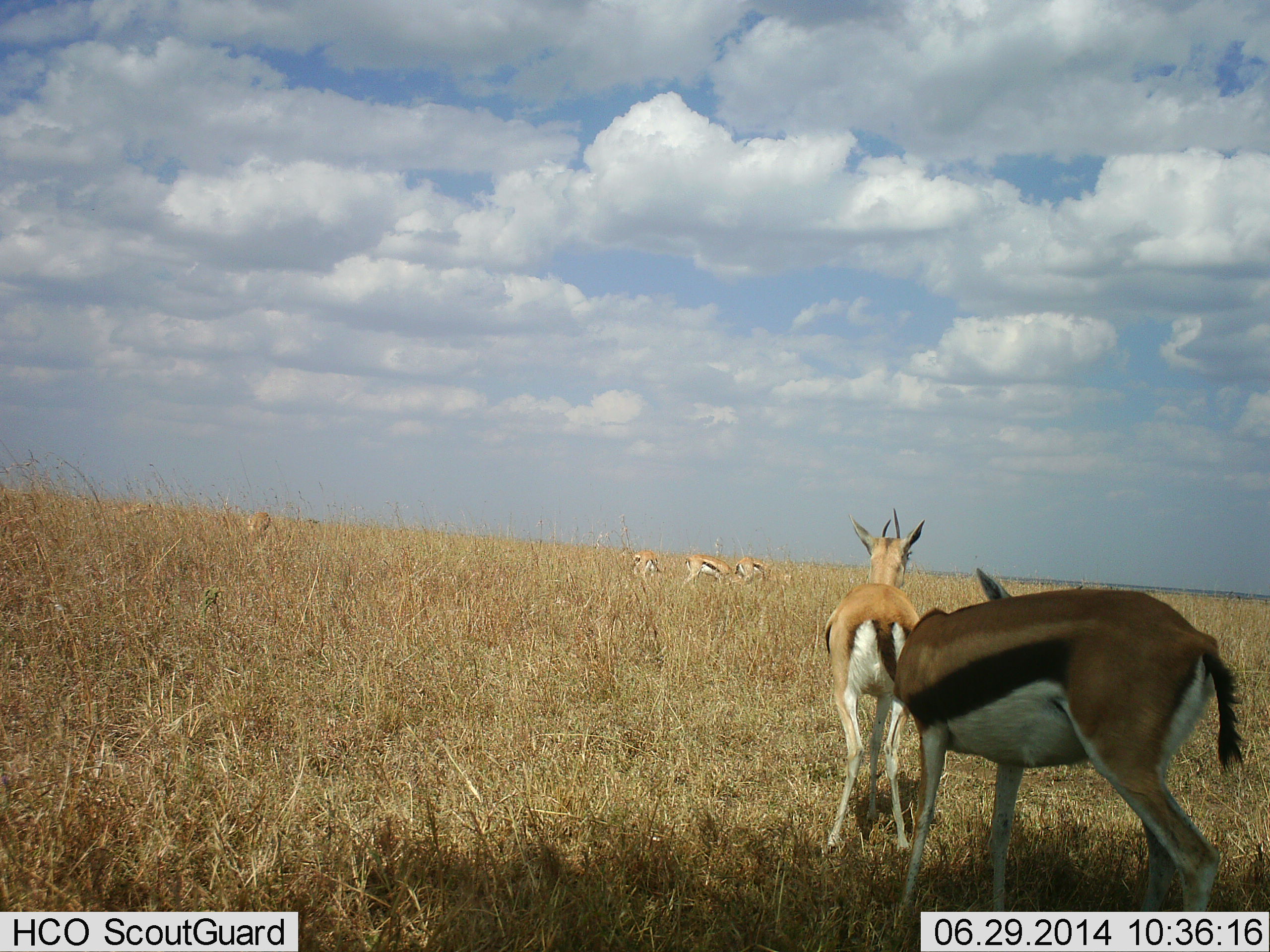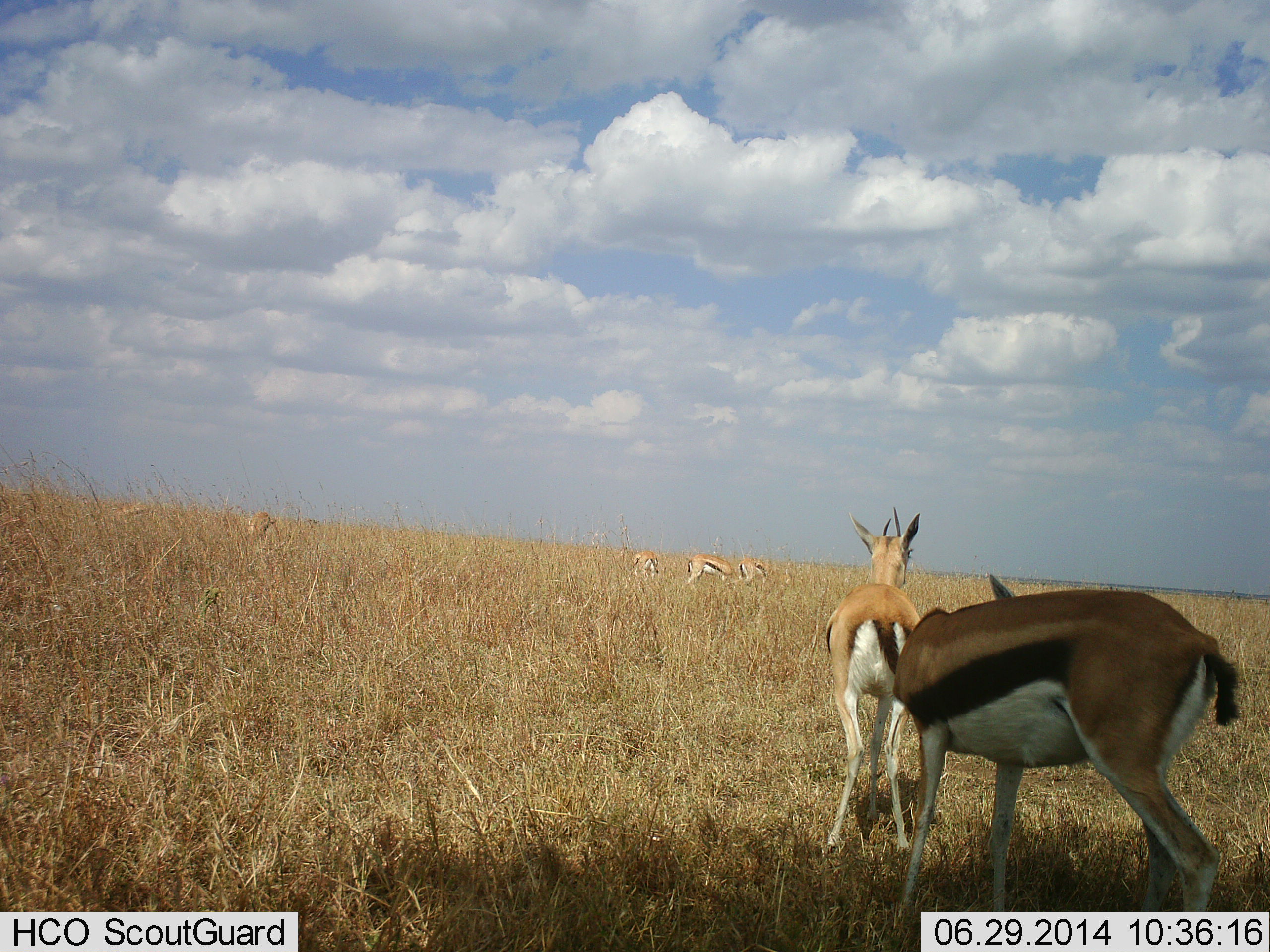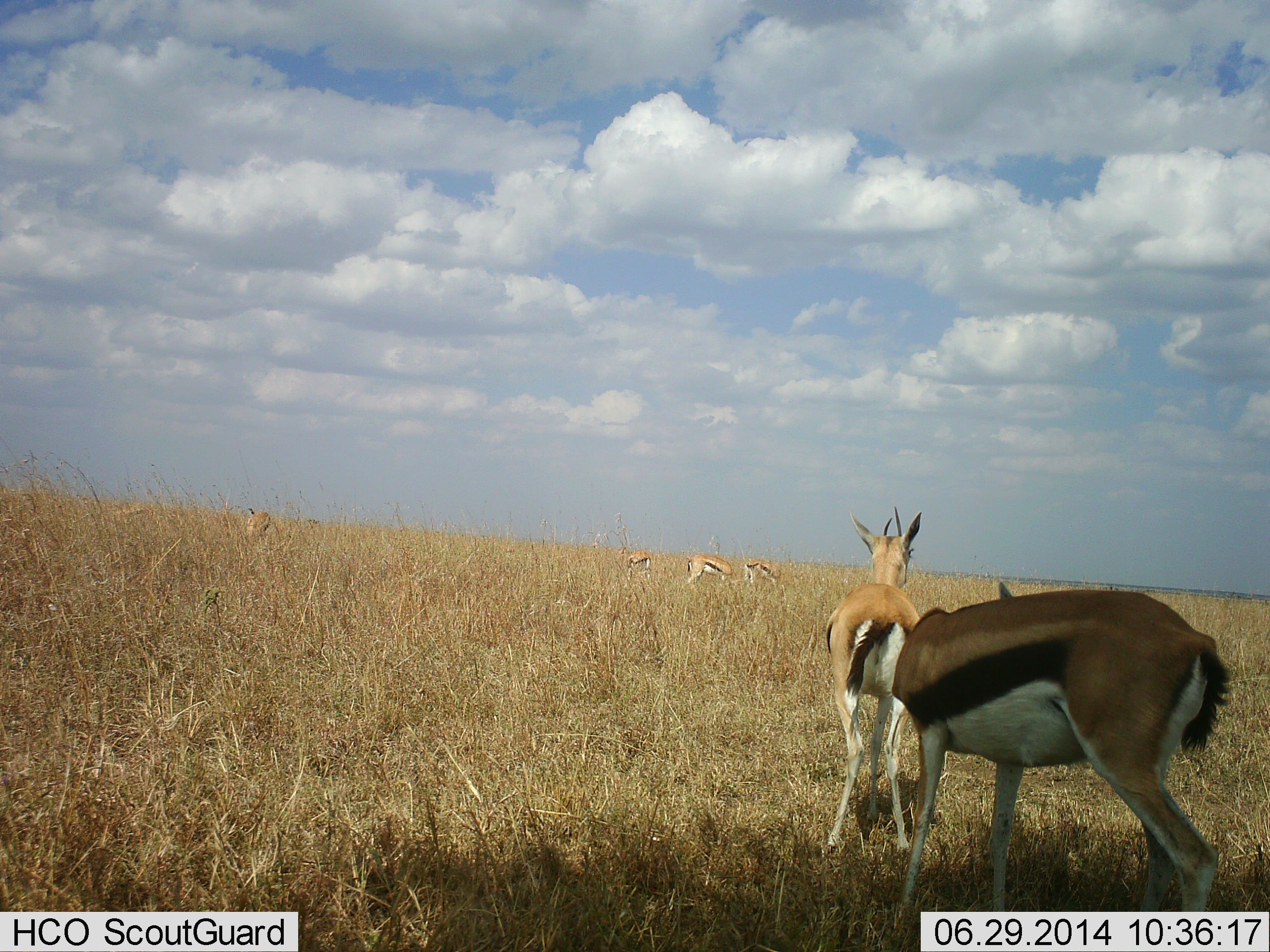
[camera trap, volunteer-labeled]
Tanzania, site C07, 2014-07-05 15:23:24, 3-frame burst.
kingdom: Animalia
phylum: Chordata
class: Mammalia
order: Artiodactyla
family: Bovidae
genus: Eudorcas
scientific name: Eudorcas thomsonii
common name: thomson's gazelle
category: gazellethomsons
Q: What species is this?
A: Gazellethomsons (thomson's gazelle) (Eudorcas thomsonii).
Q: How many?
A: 6.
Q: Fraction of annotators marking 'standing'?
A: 90%.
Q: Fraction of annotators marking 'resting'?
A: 0%.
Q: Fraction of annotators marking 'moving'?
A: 20%.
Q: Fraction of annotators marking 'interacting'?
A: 10%.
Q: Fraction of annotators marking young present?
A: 0%.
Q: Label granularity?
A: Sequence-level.